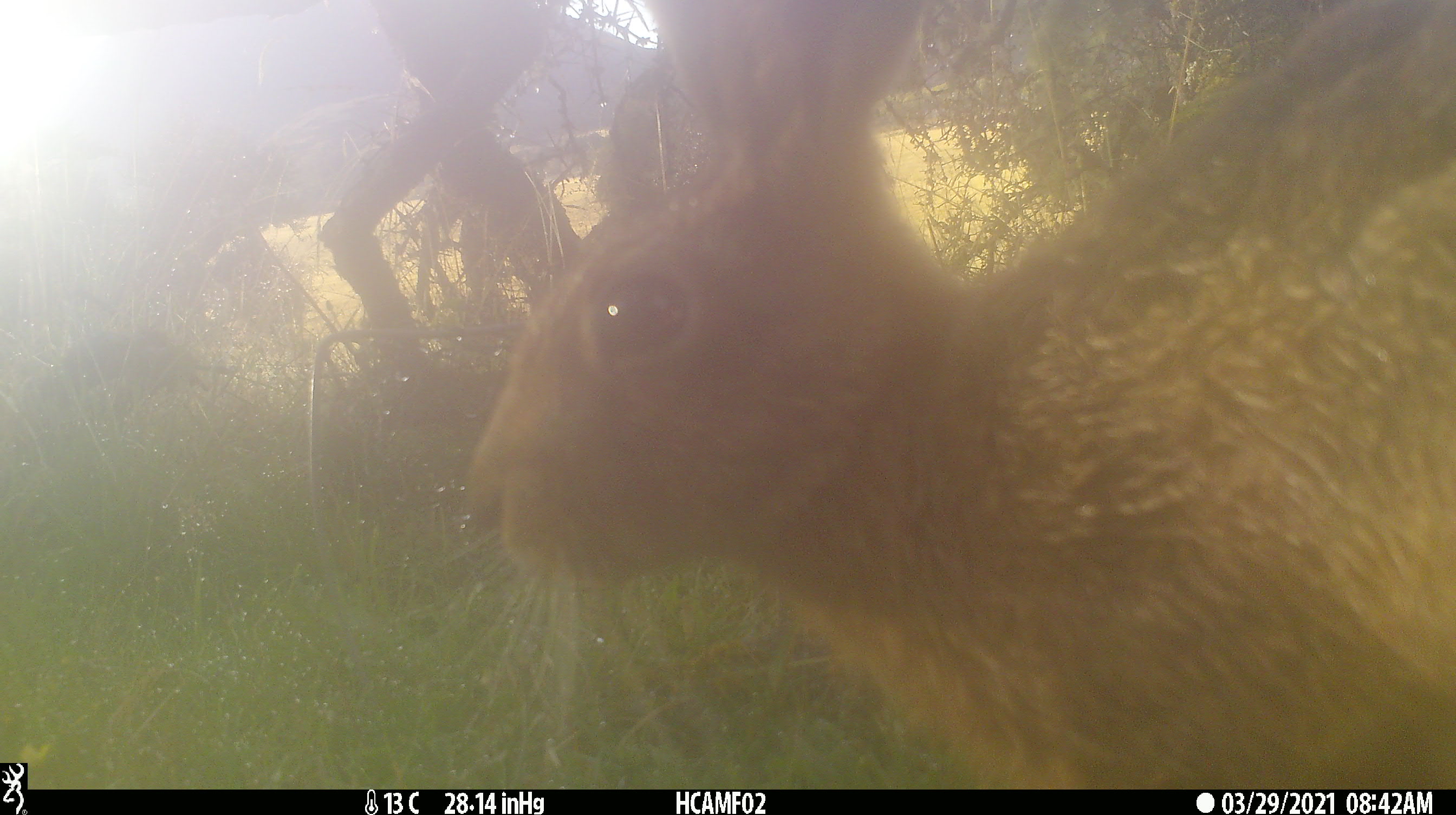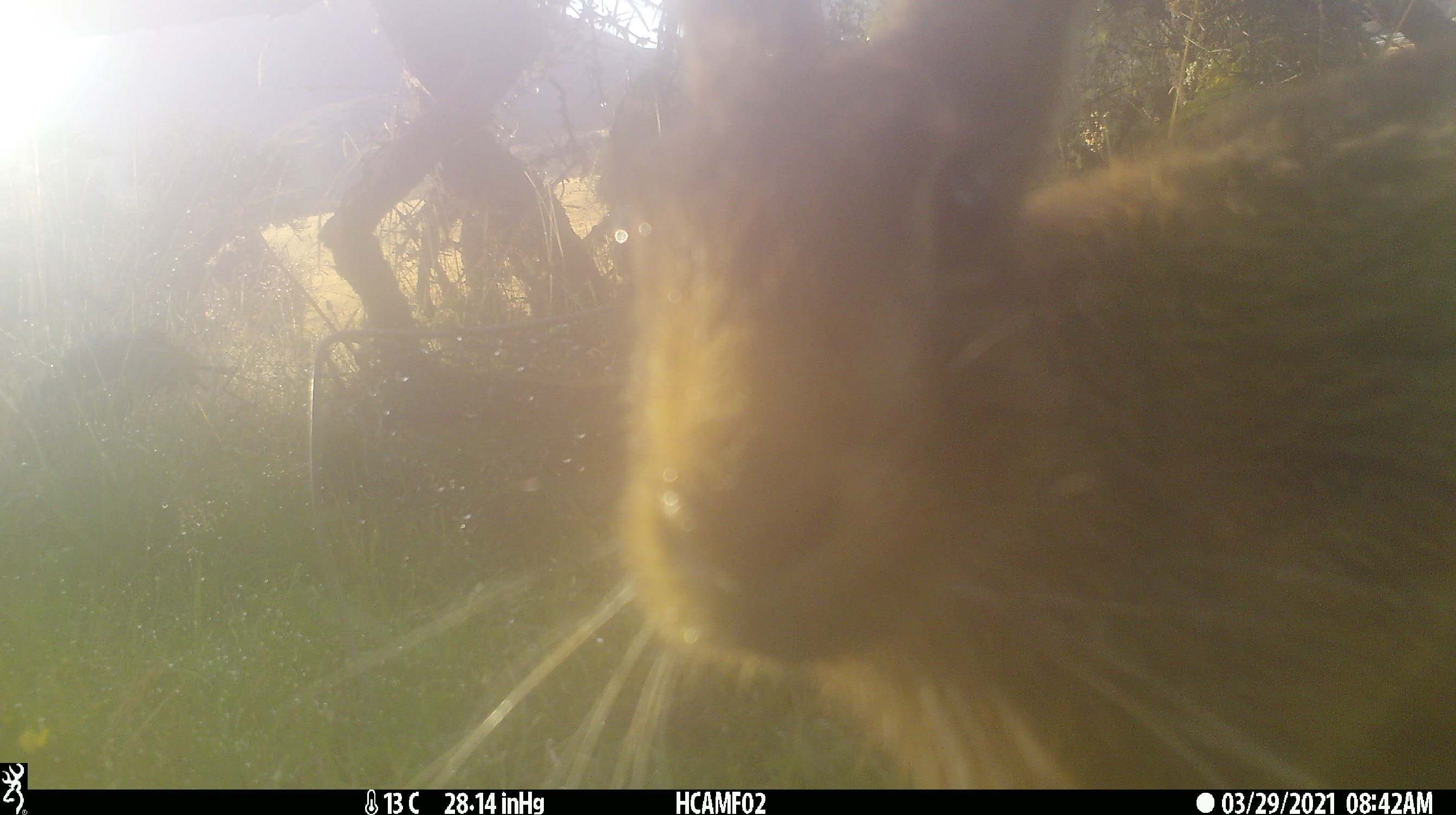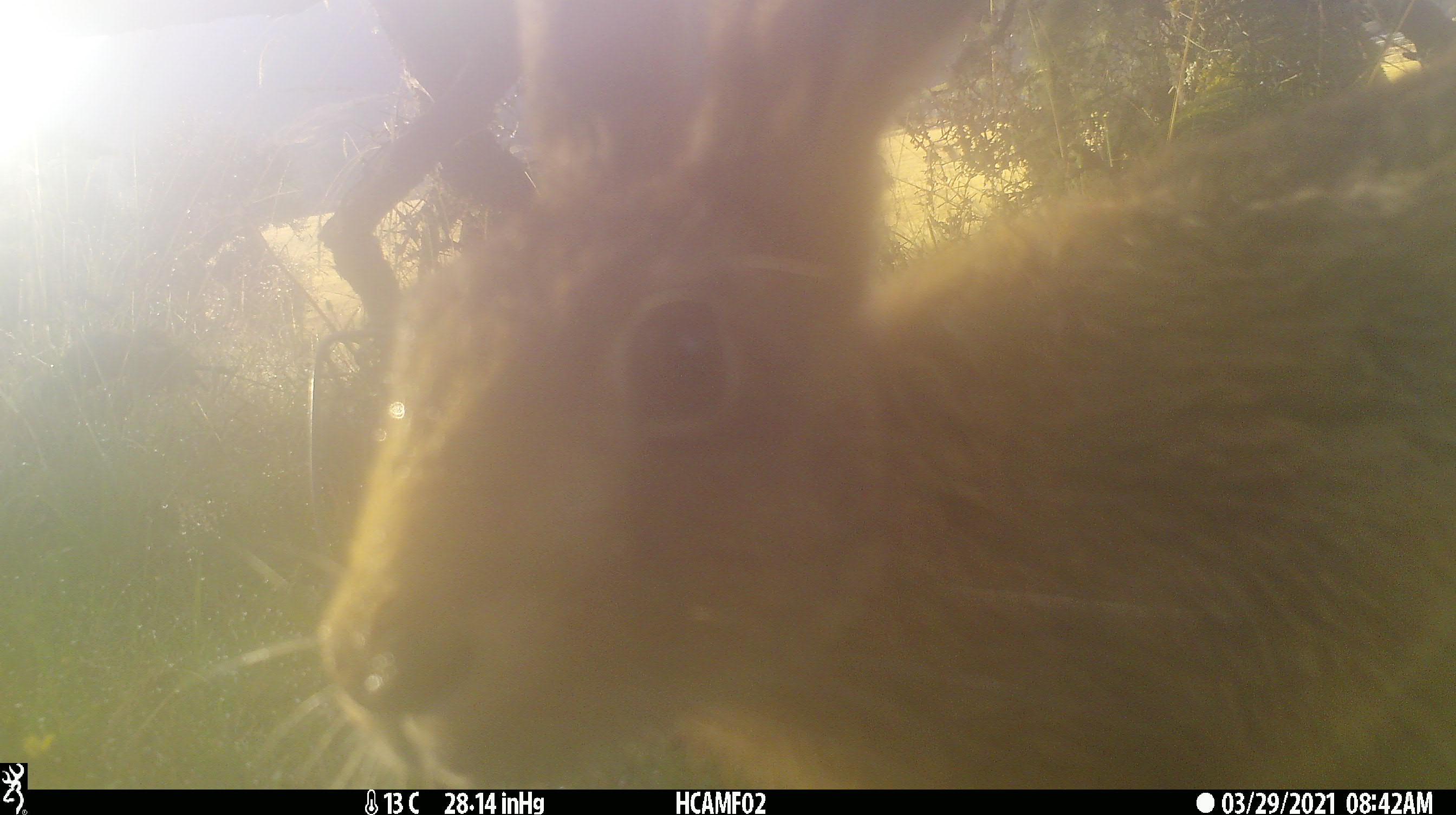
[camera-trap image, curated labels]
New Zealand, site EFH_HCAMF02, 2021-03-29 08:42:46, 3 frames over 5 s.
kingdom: Animalia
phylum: Chordata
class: Mammalia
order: Lagomorpha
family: Leporidae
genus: Lepus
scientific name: Lepus europaeus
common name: brown hare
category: hare